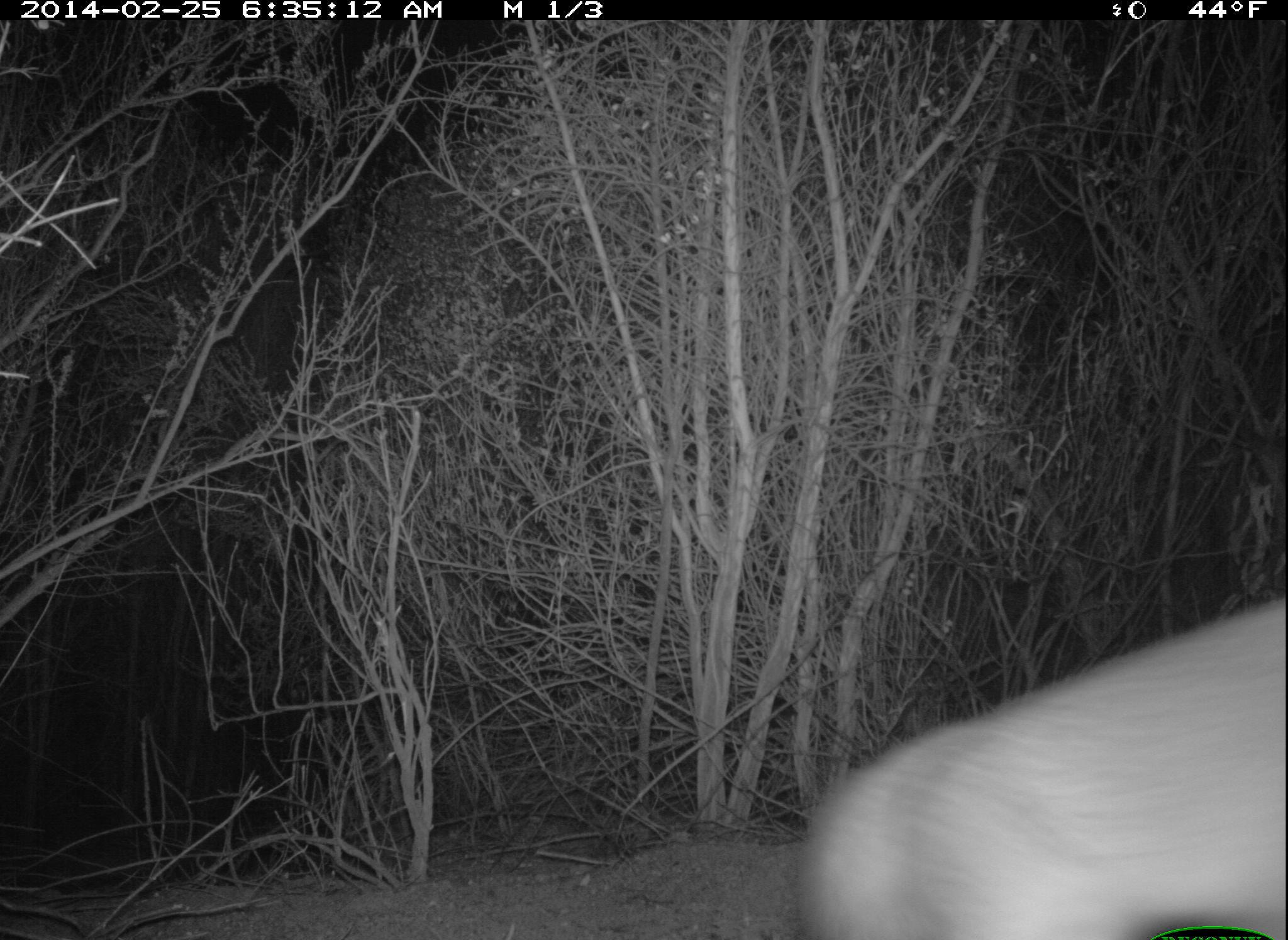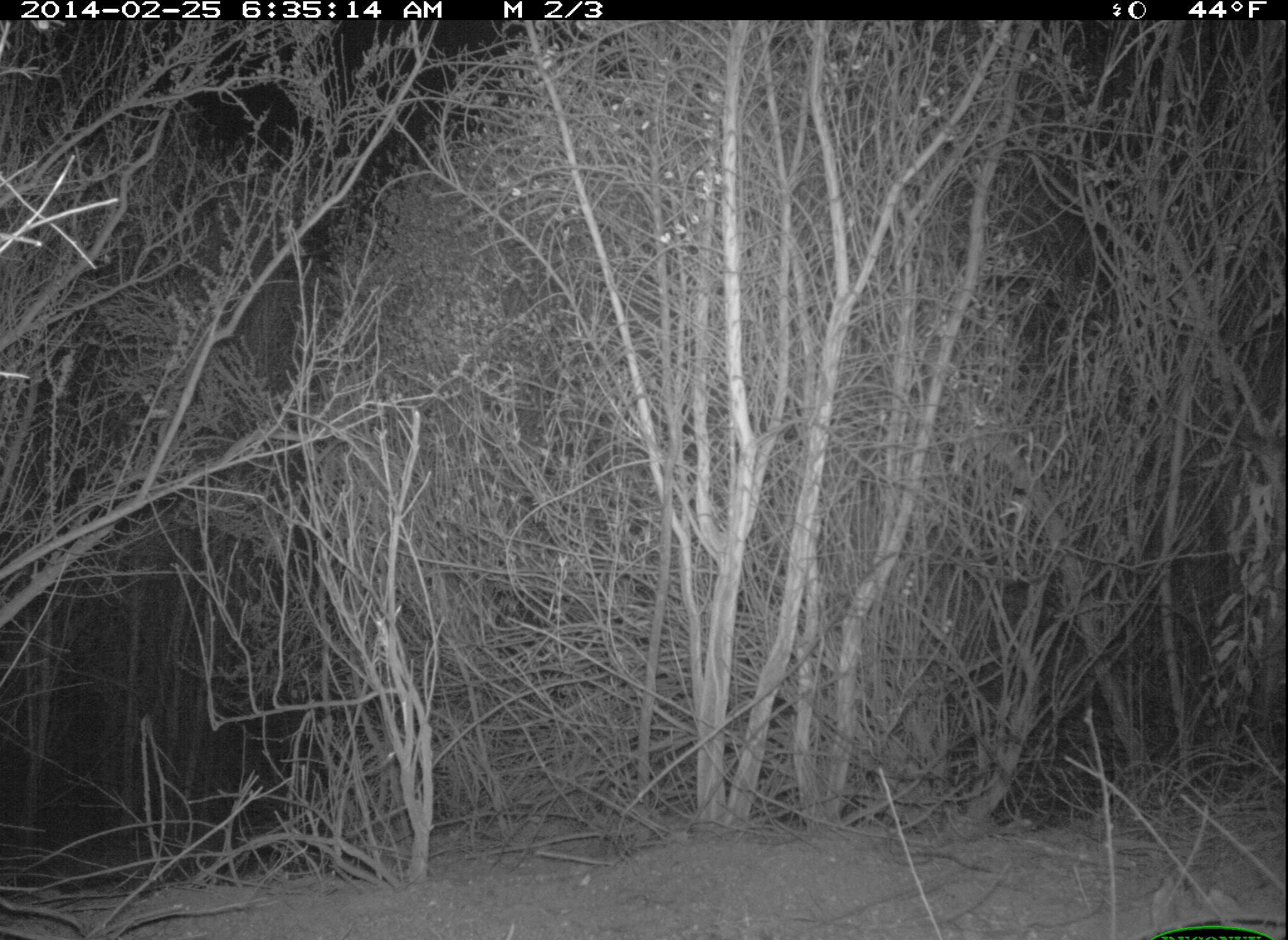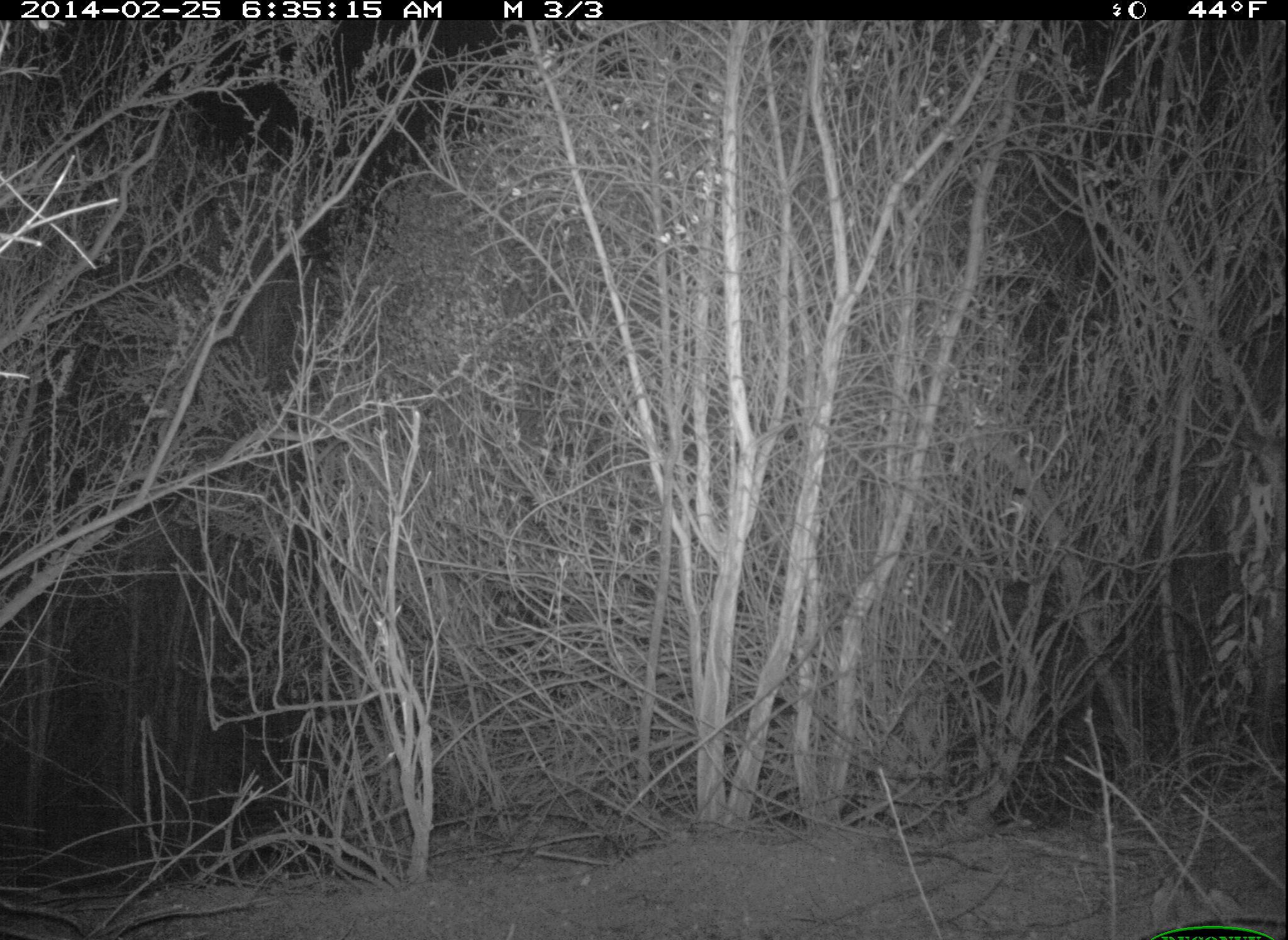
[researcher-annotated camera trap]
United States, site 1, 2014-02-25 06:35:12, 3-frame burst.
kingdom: Animalia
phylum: Chordata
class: Mammalia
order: Carnivora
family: Canidae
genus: Urocyon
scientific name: Urocyon cinereoargenteus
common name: gray fox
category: fox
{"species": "fox (gray fox) (Urocyon cinereoargenteus)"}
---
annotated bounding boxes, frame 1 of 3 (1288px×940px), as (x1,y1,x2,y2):
fox: (798,599,1288,940)